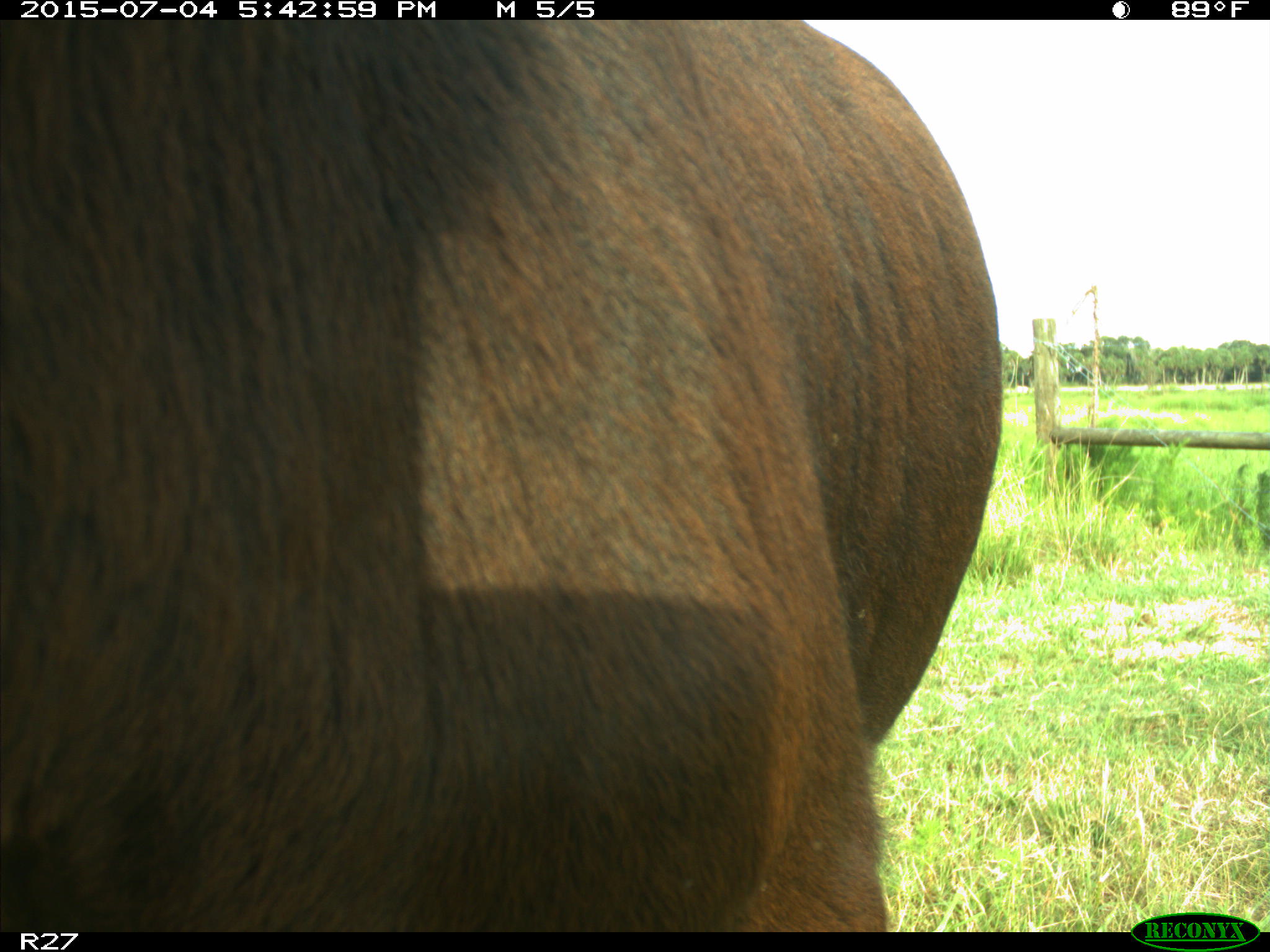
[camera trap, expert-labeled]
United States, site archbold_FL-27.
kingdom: Animalia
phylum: Chordata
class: Mammalia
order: Artiodactyla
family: Bovidae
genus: Bos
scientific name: Bos taurus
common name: domestic cow